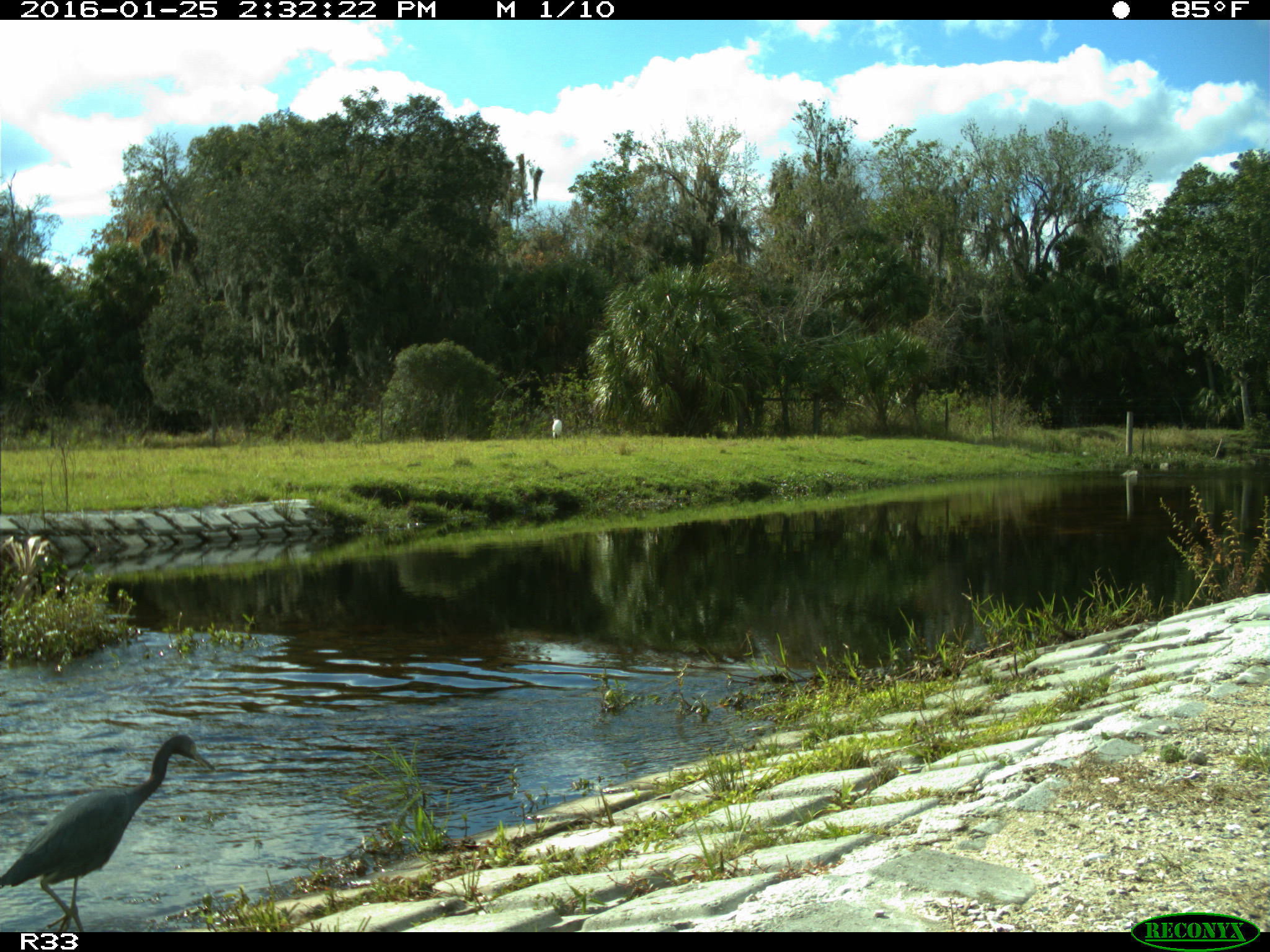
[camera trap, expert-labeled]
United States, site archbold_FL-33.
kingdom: Animalia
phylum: Chordata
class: Aves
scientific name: Aves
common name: birds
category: unidentified bird